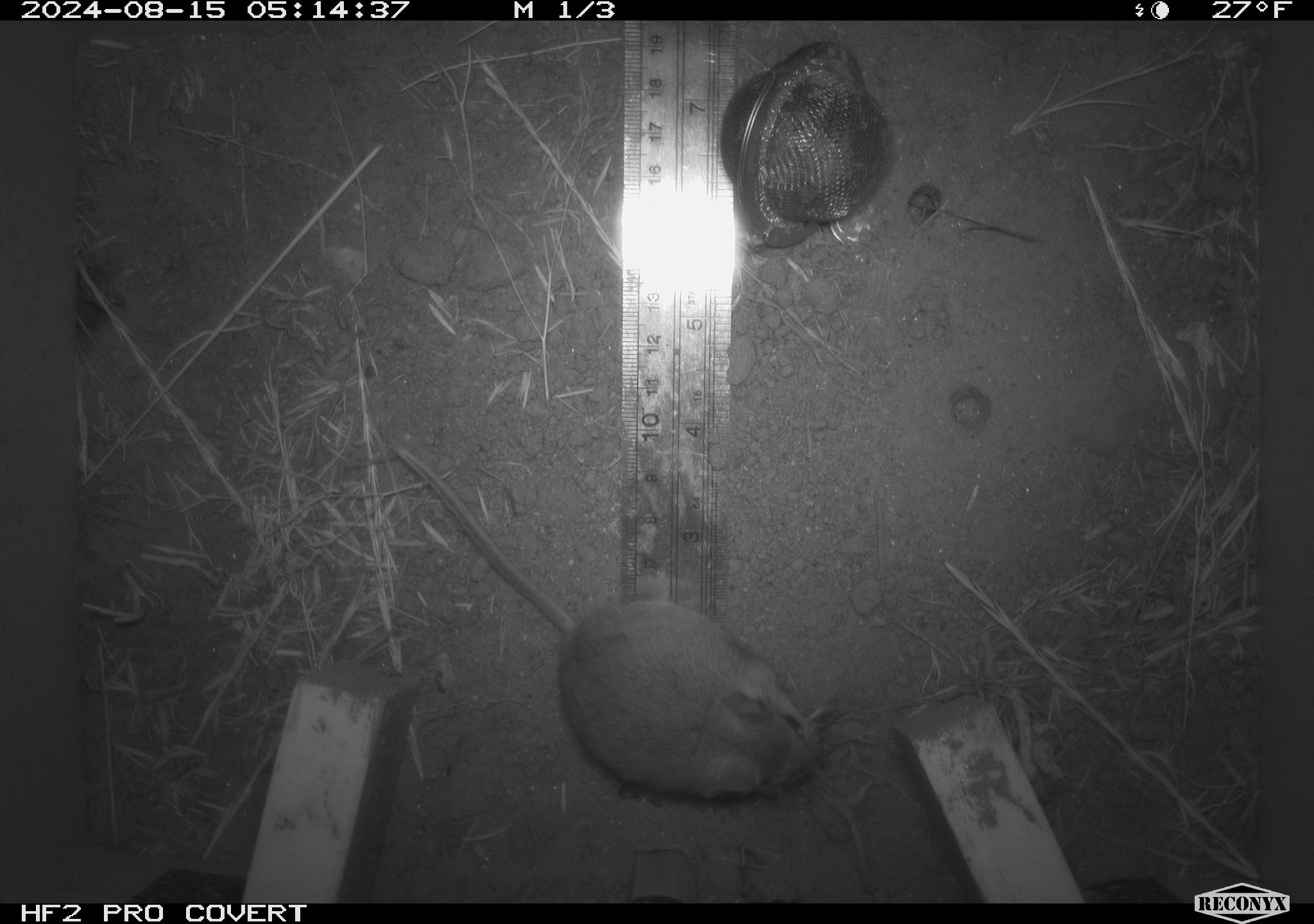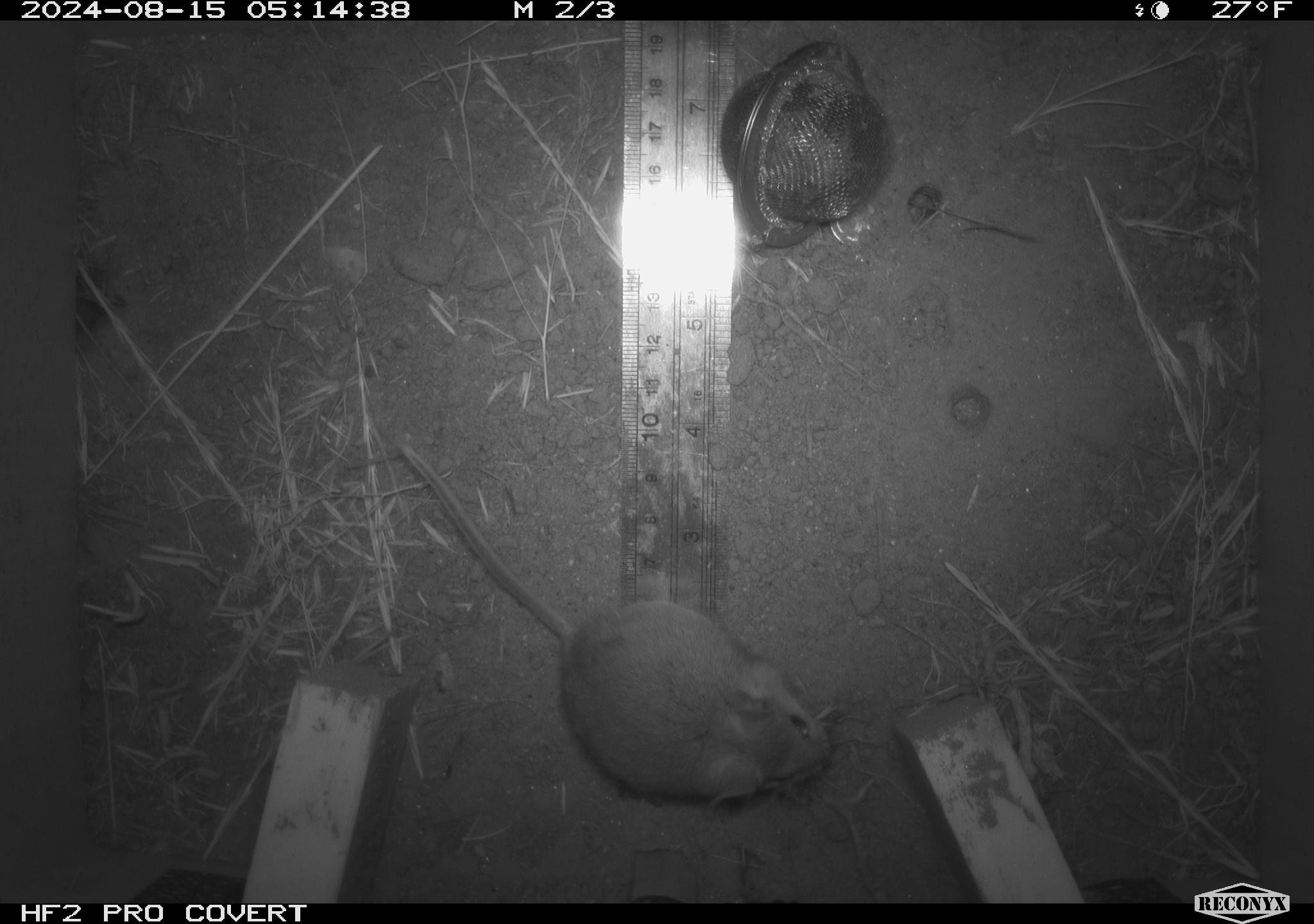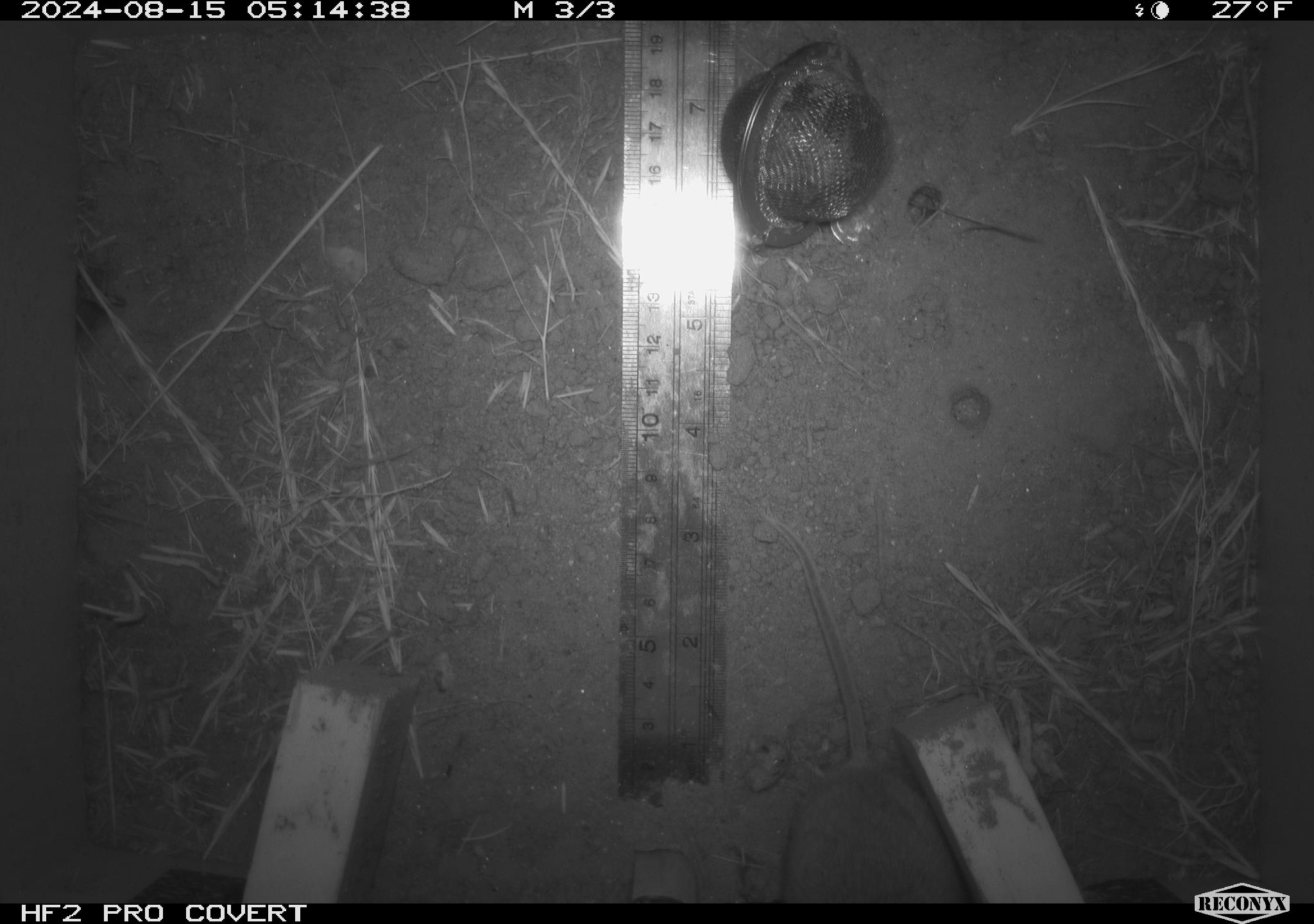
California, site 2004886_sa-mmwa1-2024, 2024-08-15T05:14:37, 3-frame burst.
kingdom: Animalia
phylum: Chordata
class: Mammalia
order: Rodentia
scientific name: Rodentia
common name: mouse species